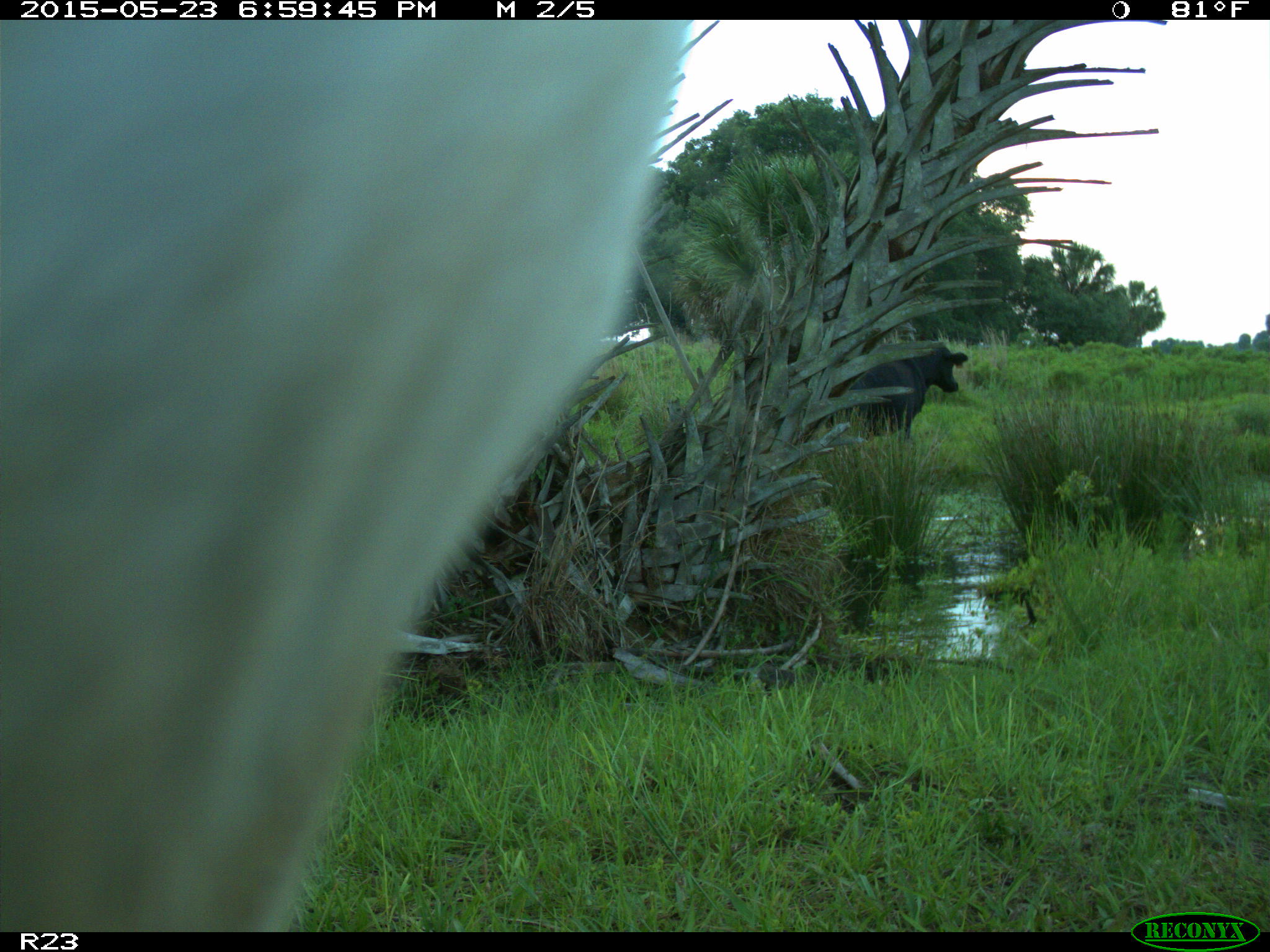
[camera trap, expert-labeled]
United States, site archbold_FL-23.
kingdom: Animalia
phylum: Chordata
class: Mammalia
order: Artiodactyla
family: Bovidae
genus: Bos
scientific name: Bos taurus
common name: domestic cow